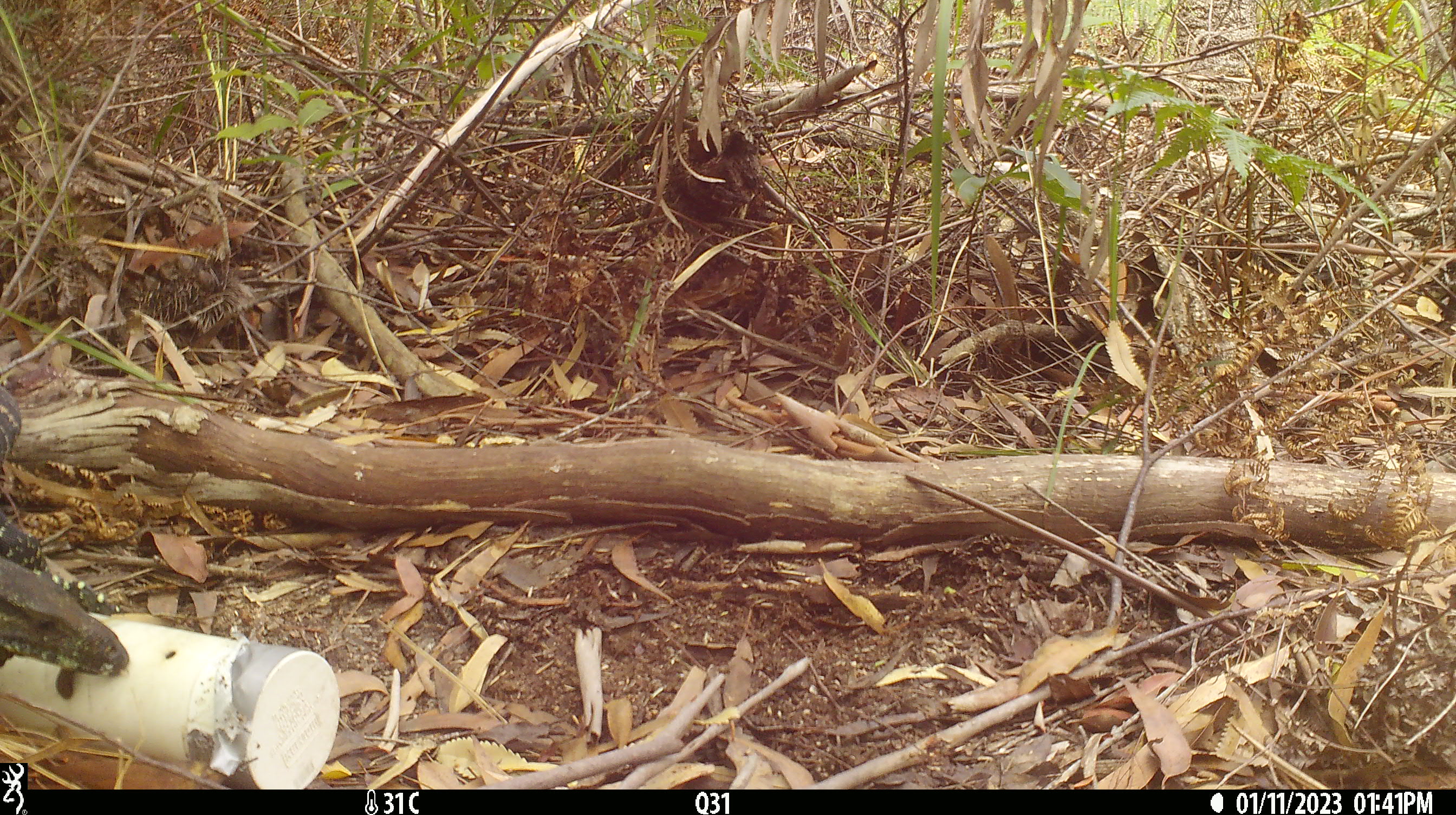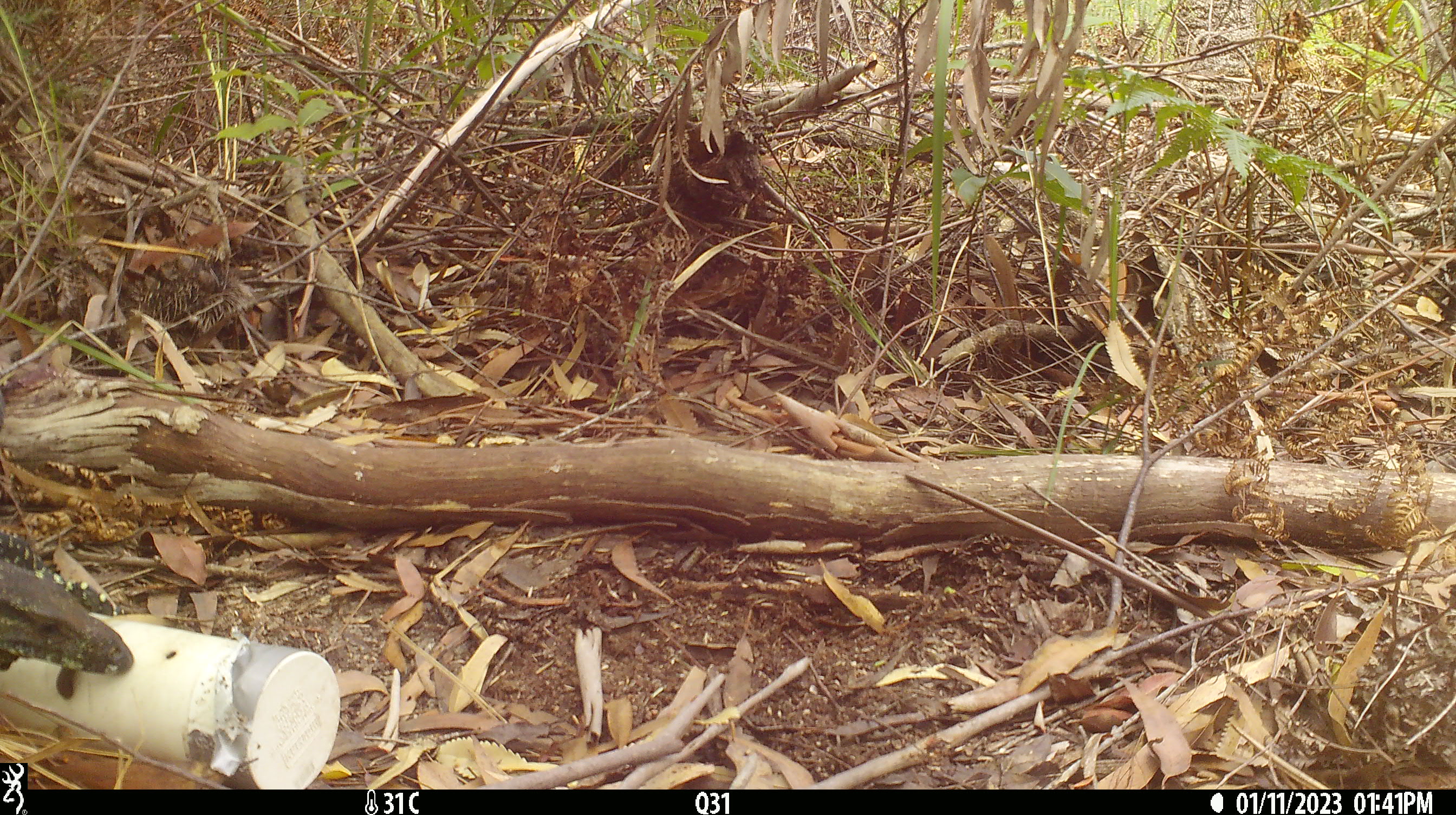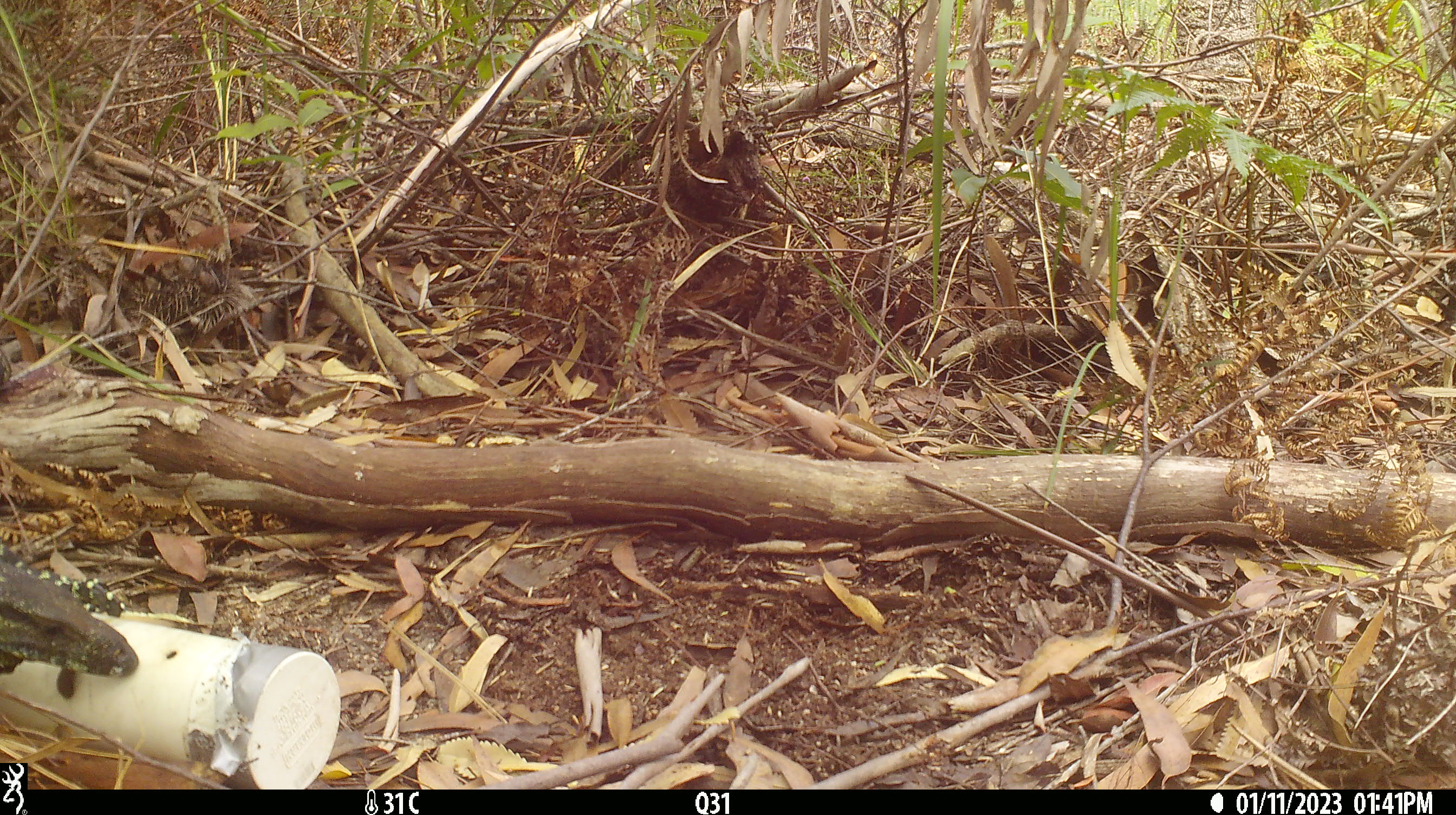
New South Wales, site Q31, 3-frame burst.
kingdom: Animalia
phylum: Chordata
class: Reptilia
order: Squamata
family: Varanidae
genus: Varanus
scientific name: Varanus varius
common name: lace monitor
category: goanna